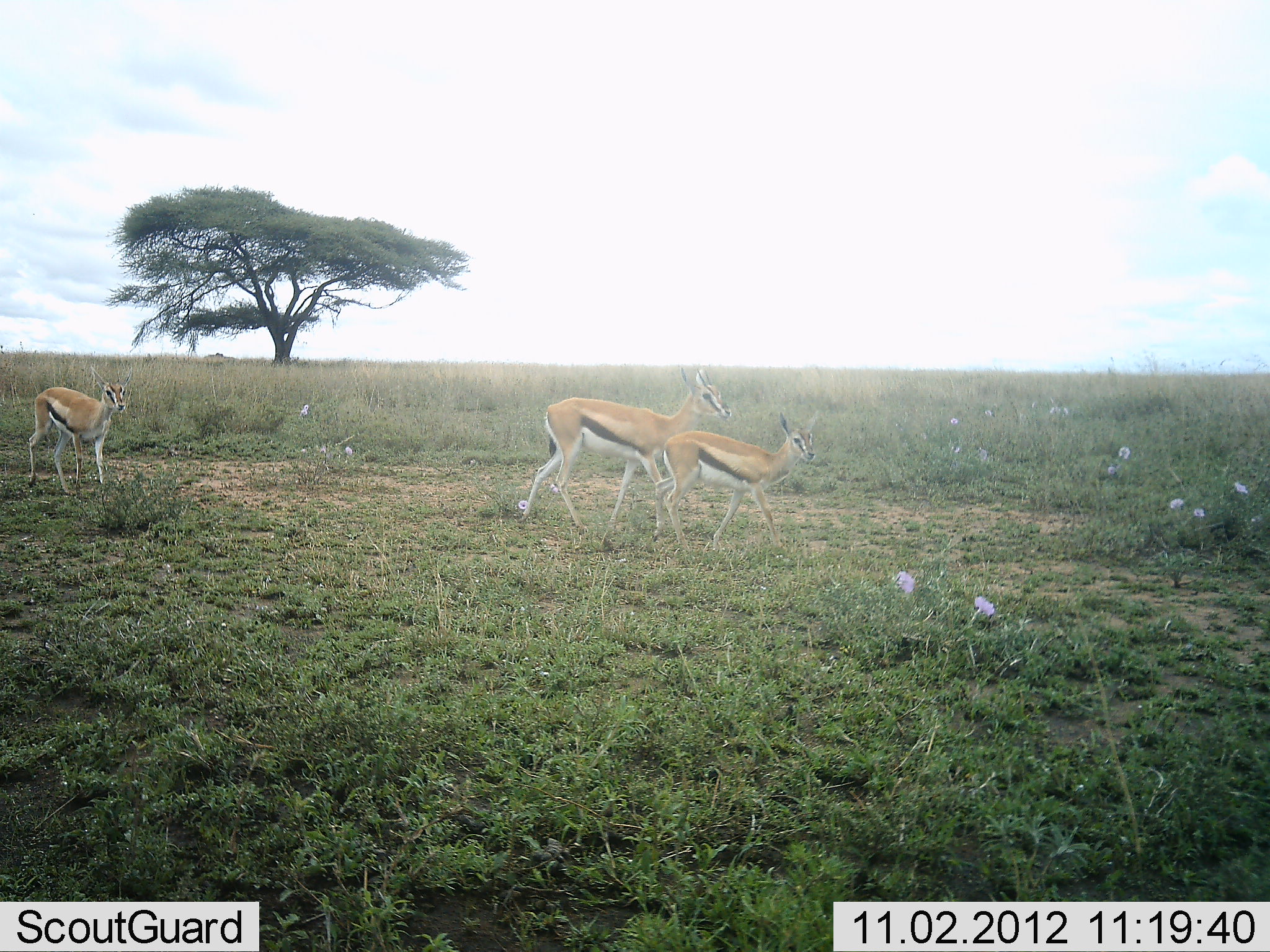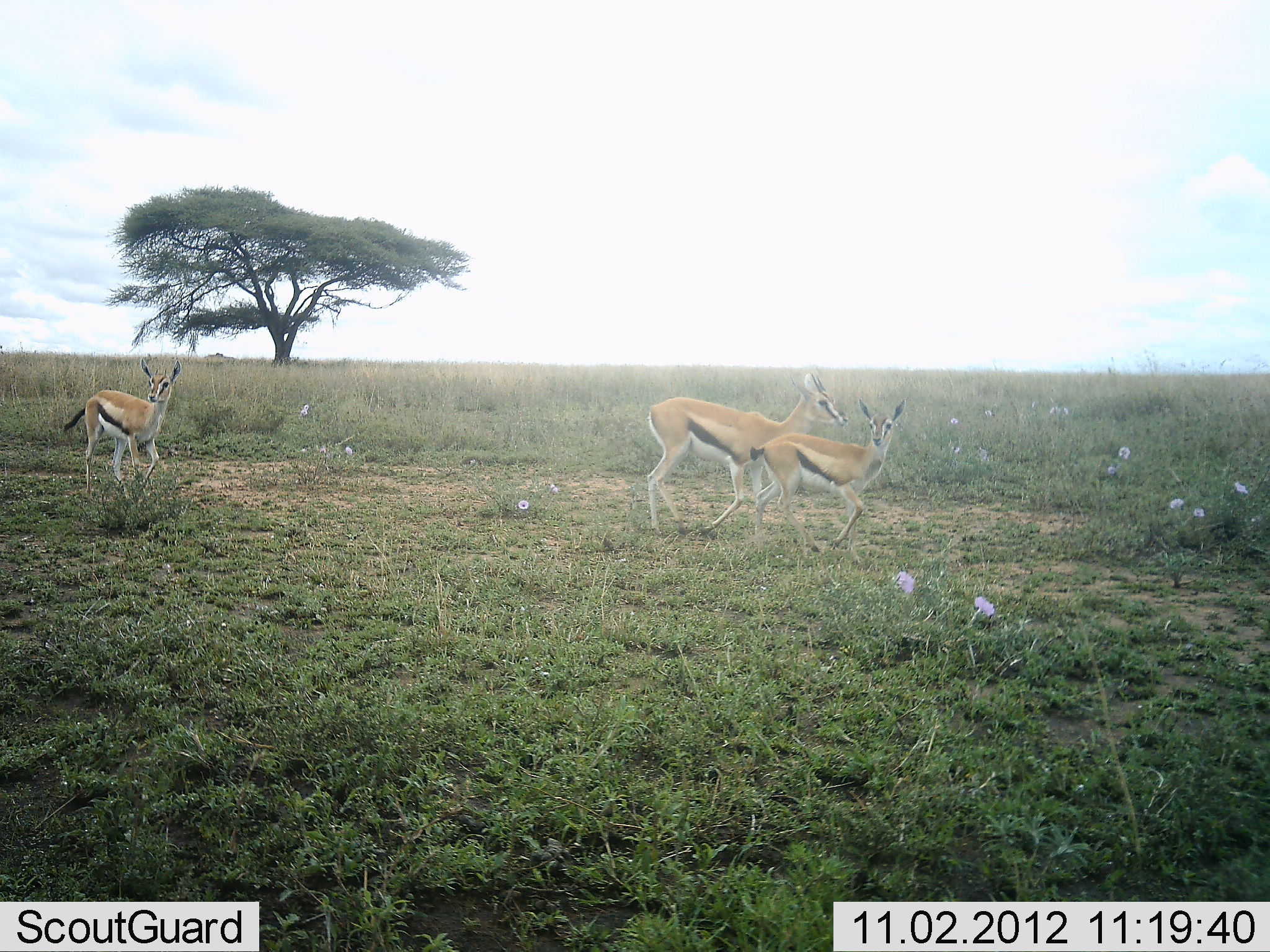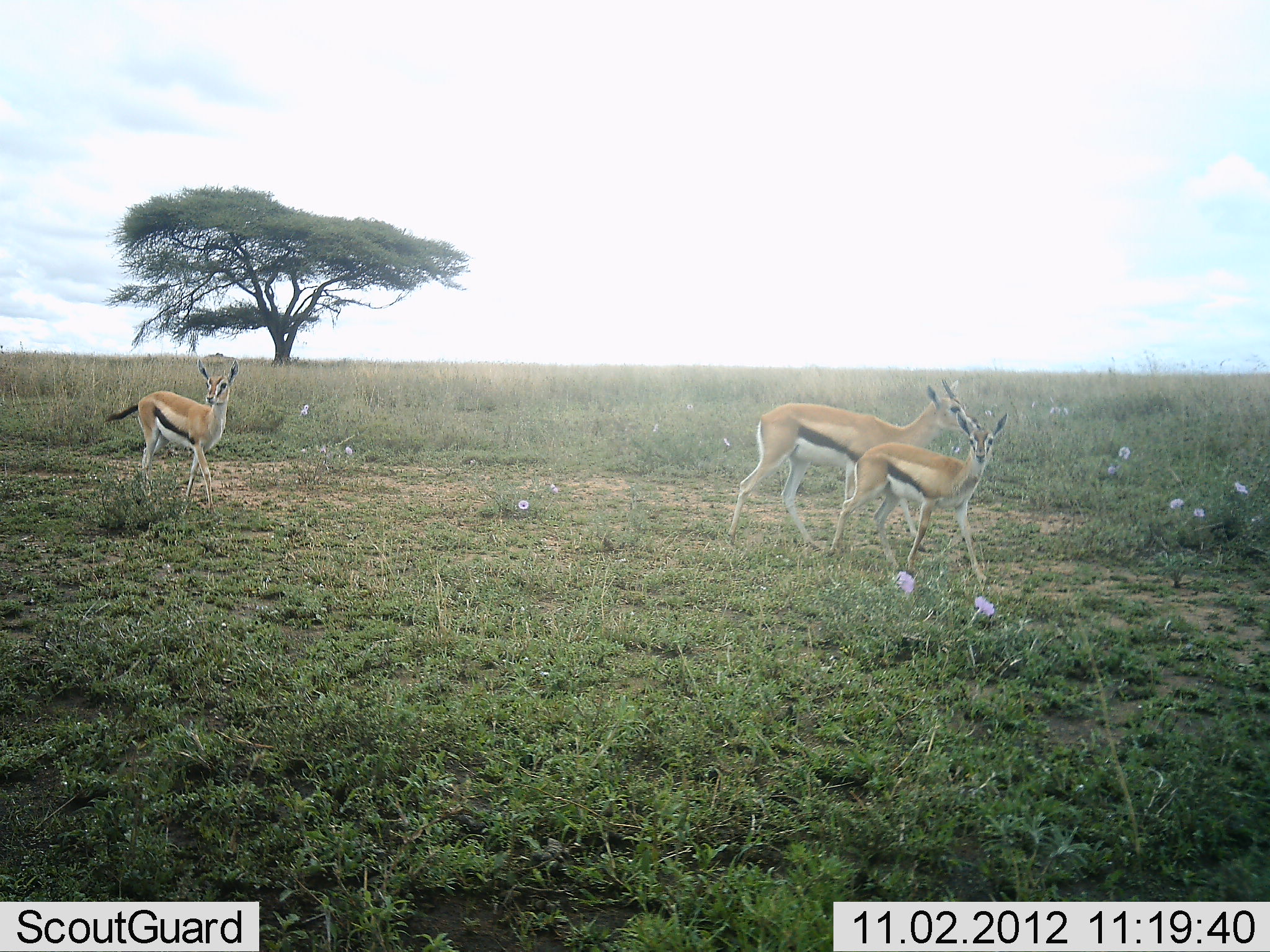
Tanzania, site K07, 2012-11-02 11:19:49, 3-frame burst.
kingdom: Animalia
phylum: Chordata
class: Mammalia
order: Artiodactyla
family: Bovidae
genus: Eudorcas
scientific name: Eudorcas thomsonii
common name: thomson's gazelle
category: gazellethomsons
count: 3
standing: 0%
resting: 0%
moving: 100%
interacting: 0%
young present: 20%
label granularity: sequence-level